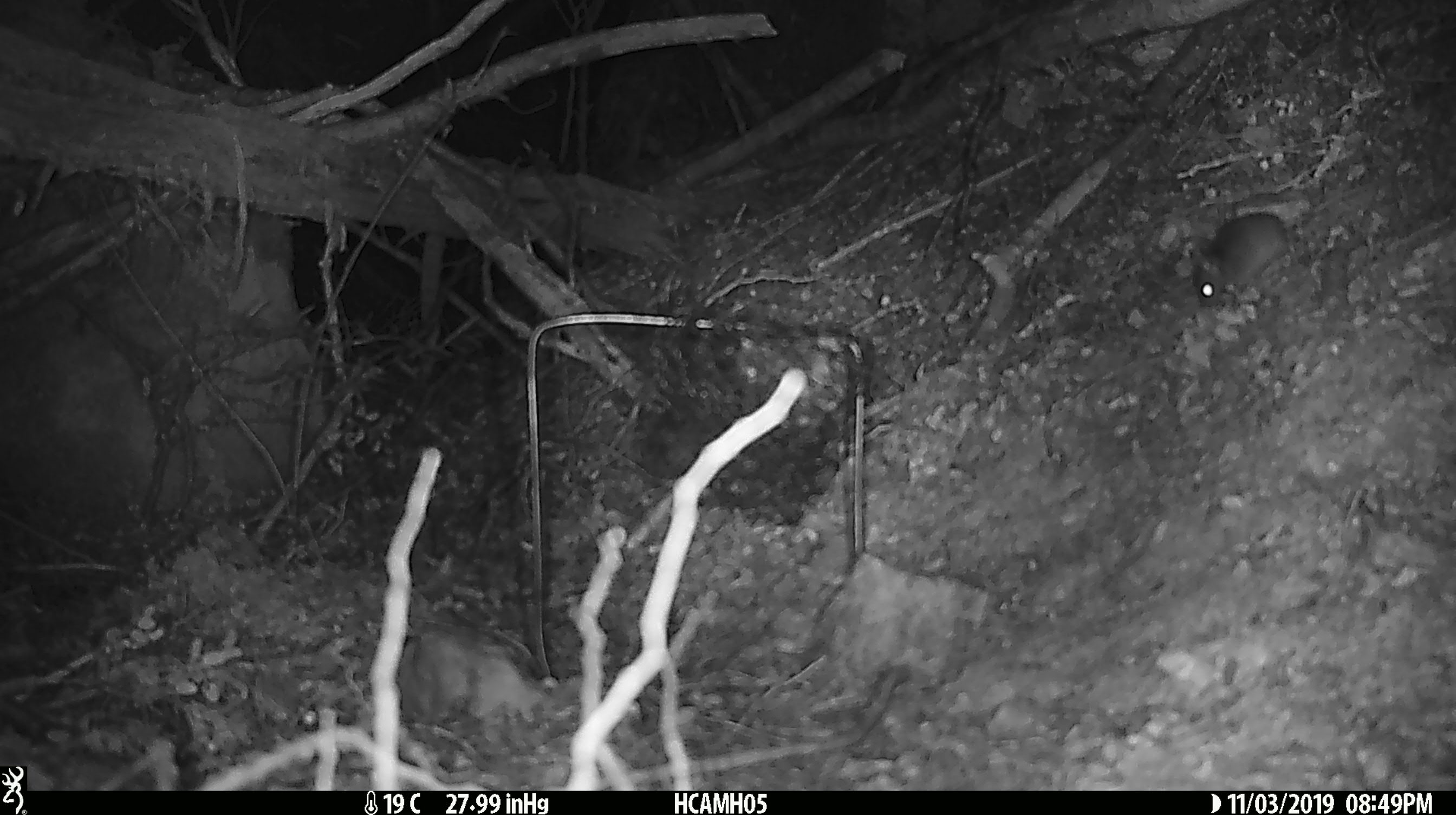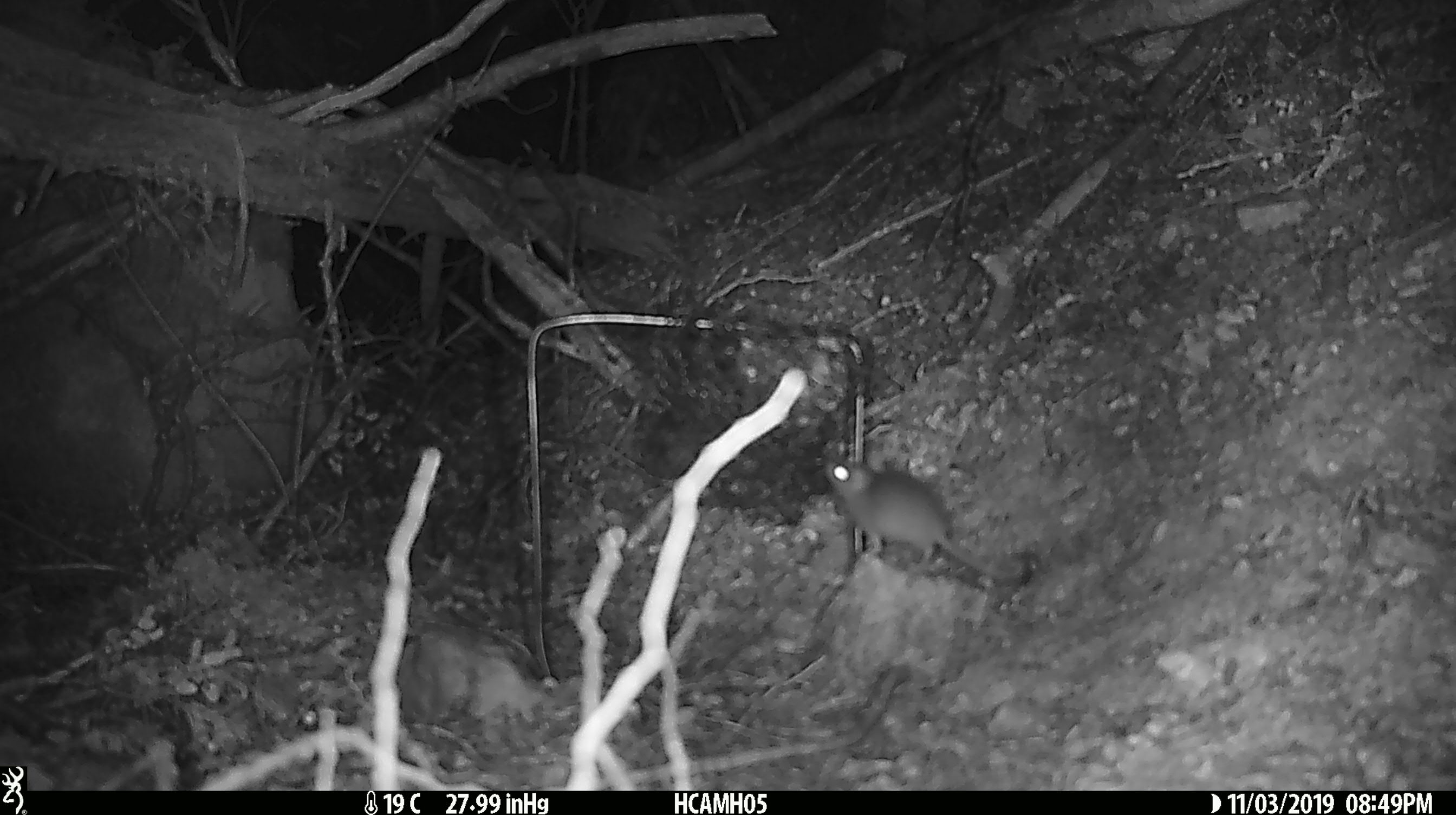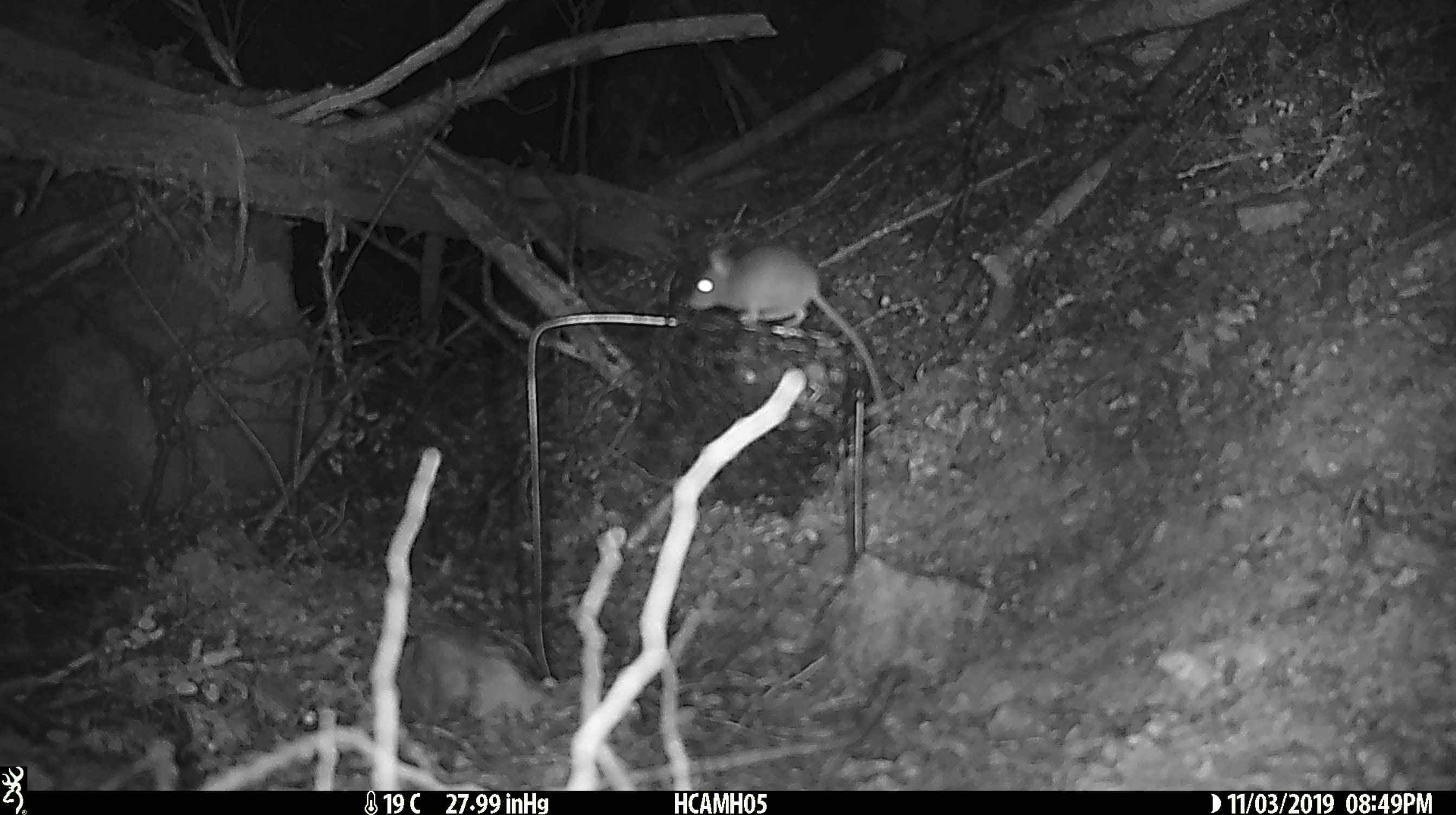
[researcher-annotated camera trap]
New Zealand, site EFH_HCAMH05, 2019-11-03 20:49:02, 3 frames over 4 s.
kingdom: Animalia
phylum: Chordata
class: Mammalia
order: Rodentia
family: Muridae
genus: Mus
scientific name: Mus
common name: mouse